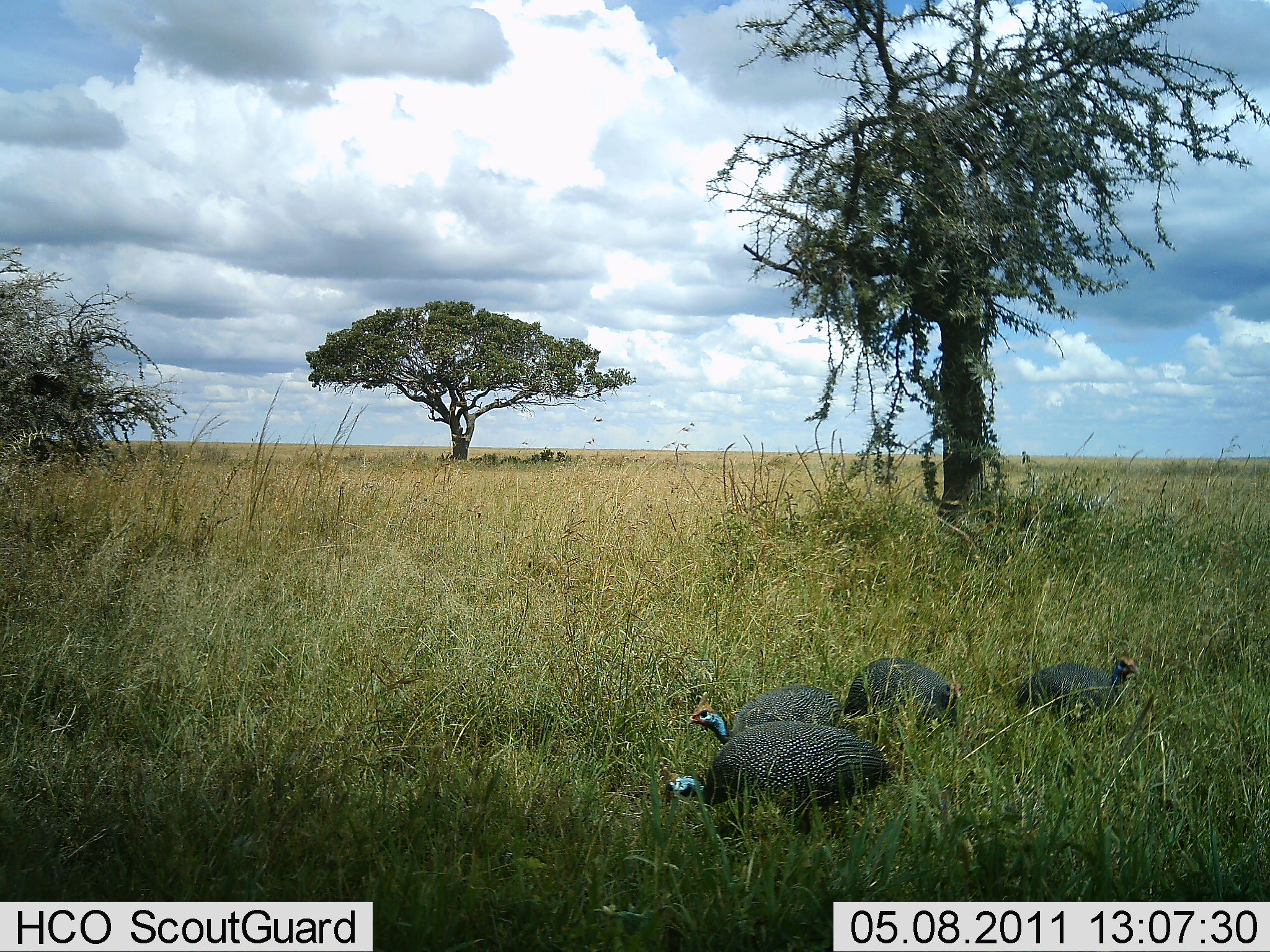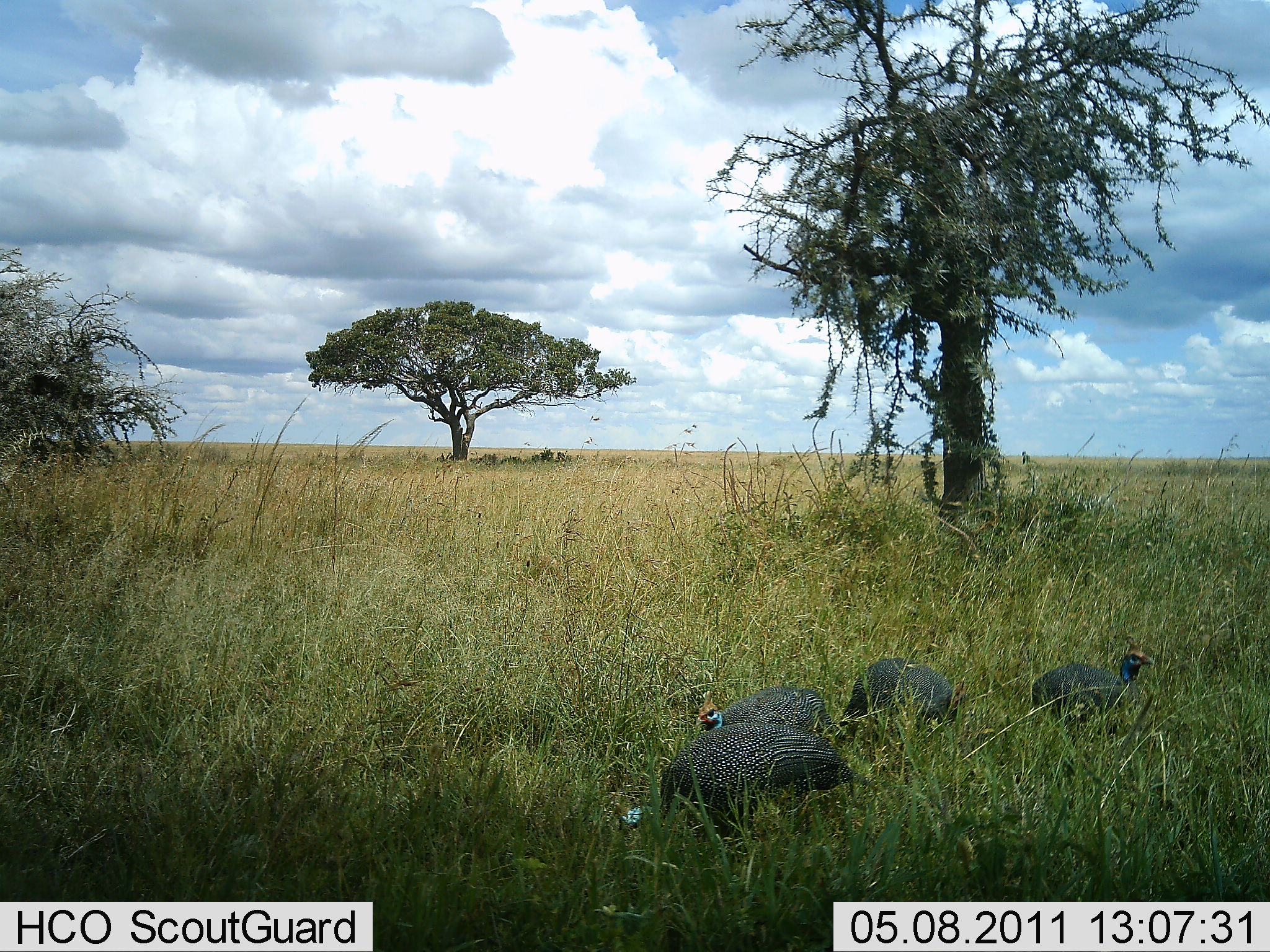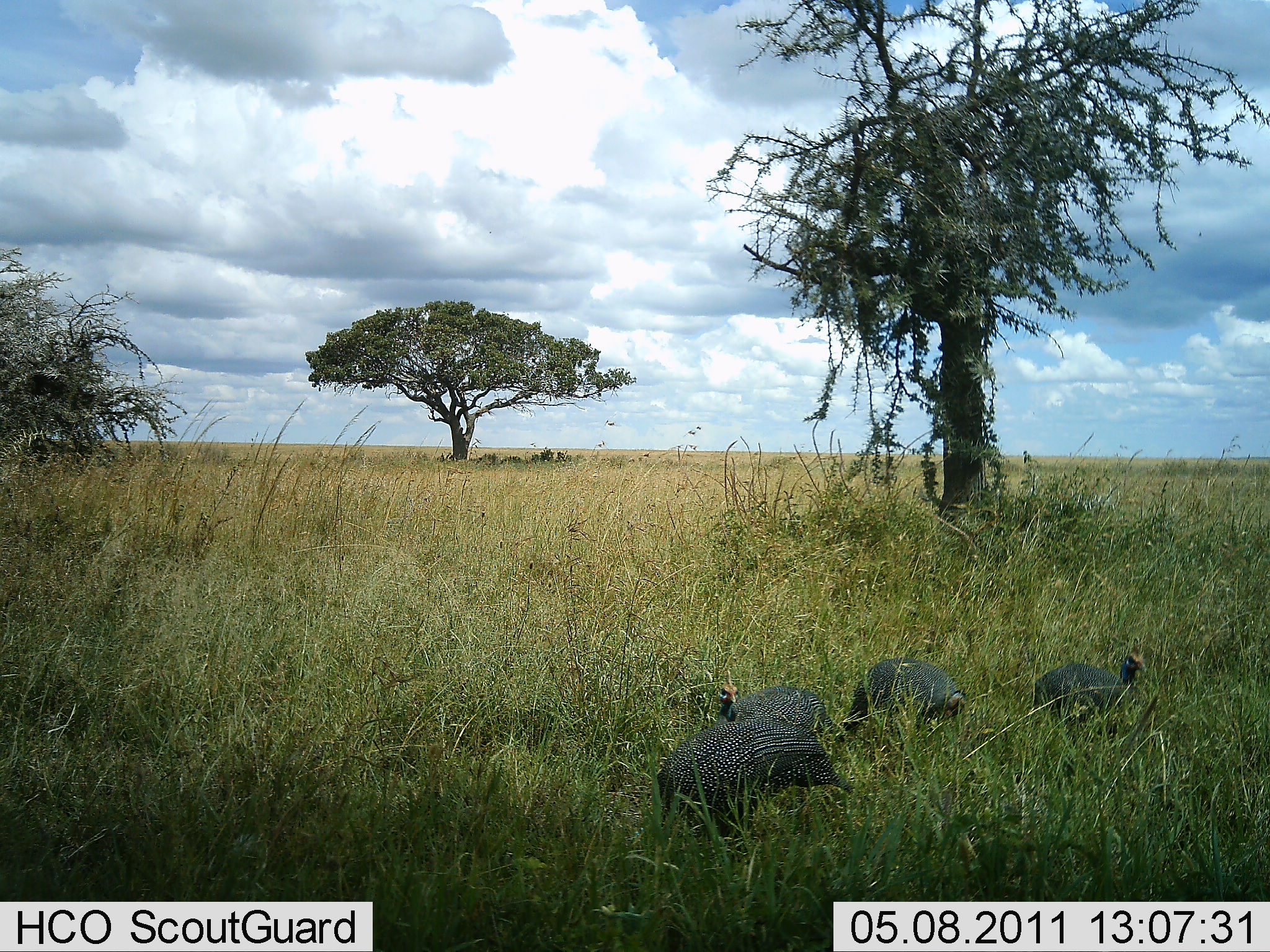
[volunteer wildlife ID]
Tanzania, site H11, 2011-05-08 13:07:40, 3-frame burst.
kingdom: Animalia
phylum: Chordata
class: Aves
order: Galliformes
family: Numididae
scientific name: Numididae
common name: guinea fowl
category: guineafowl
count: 4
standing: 50%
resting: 0%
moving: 14%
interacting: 0%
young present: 0%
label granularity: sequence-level